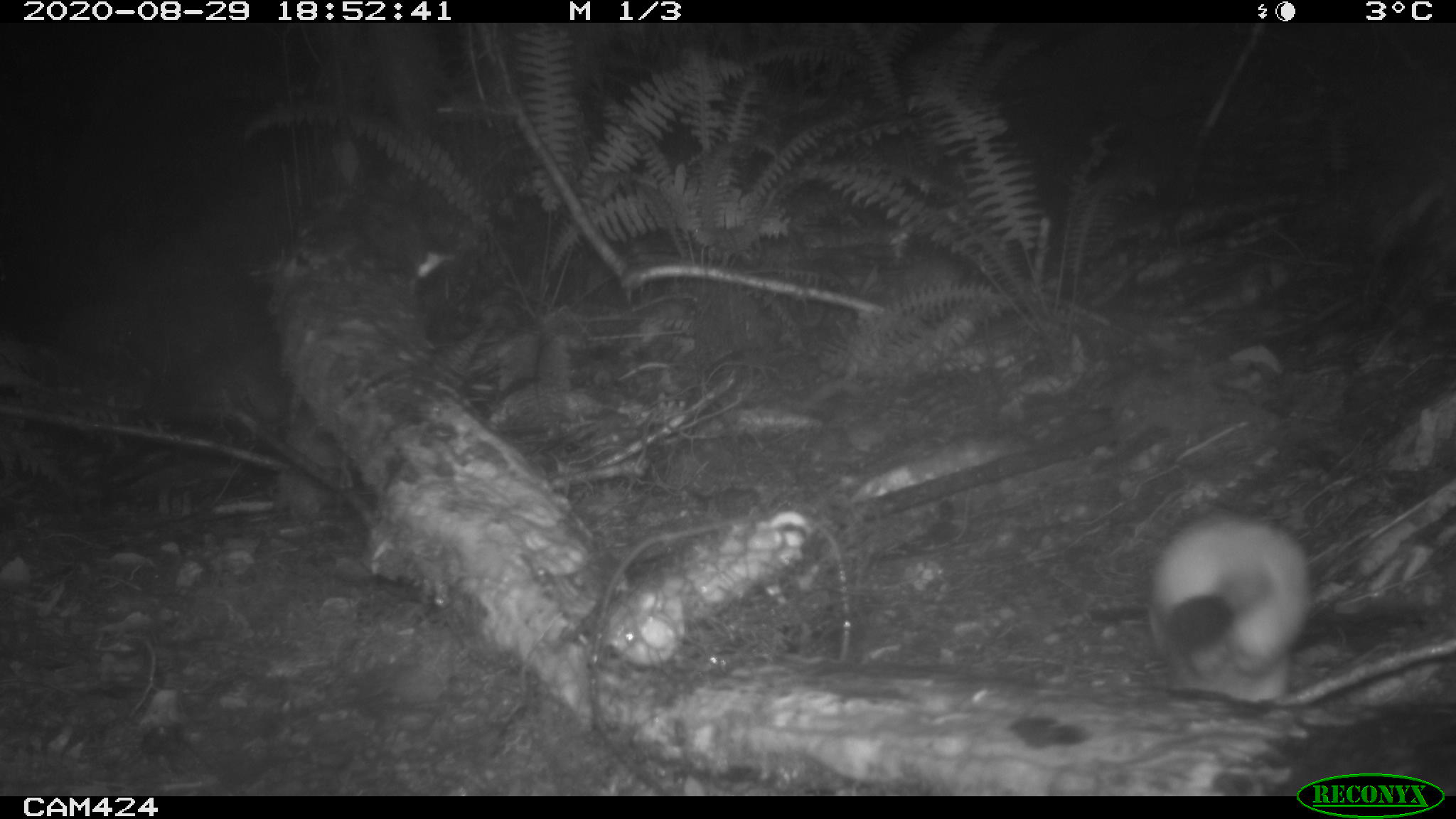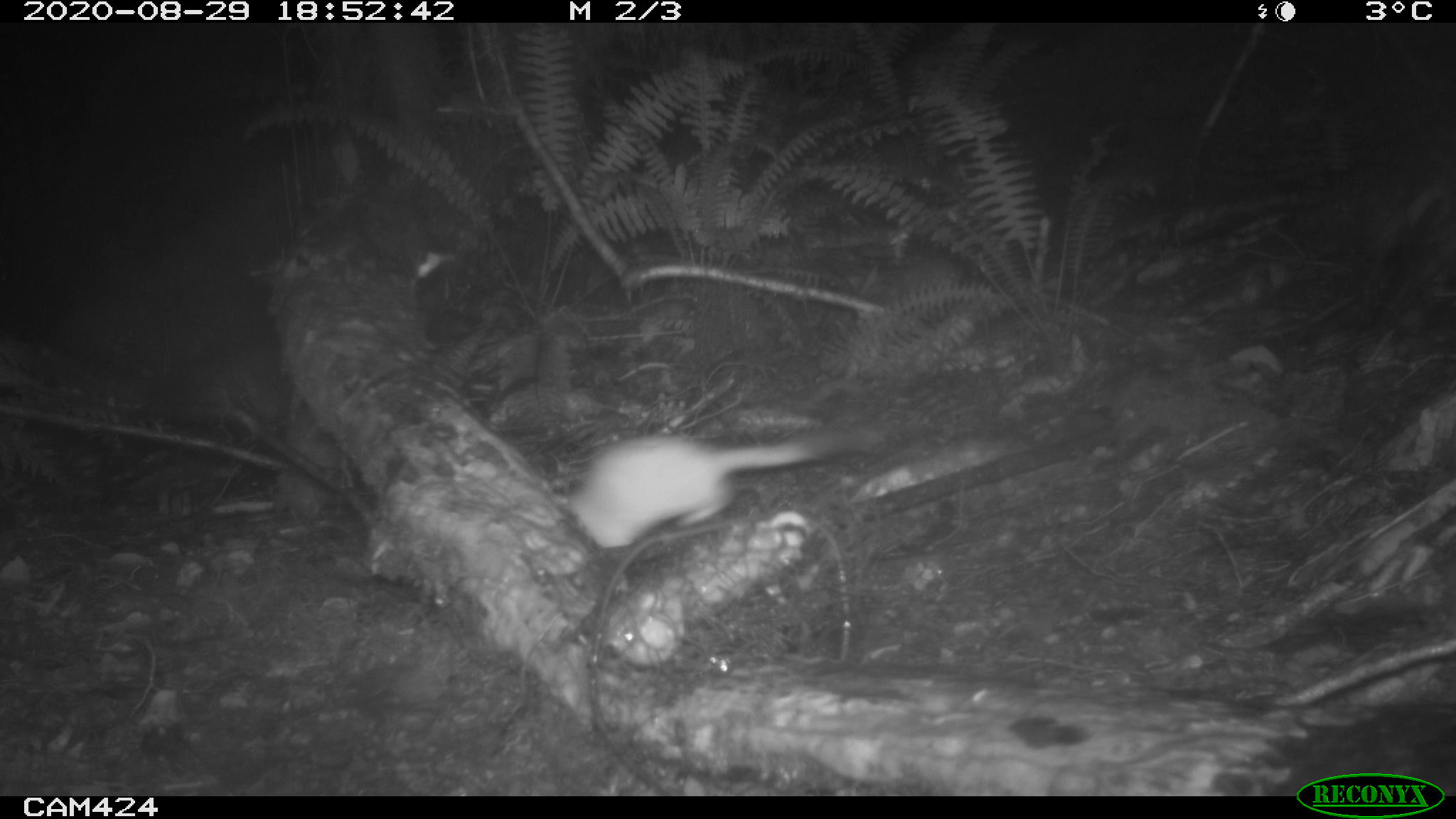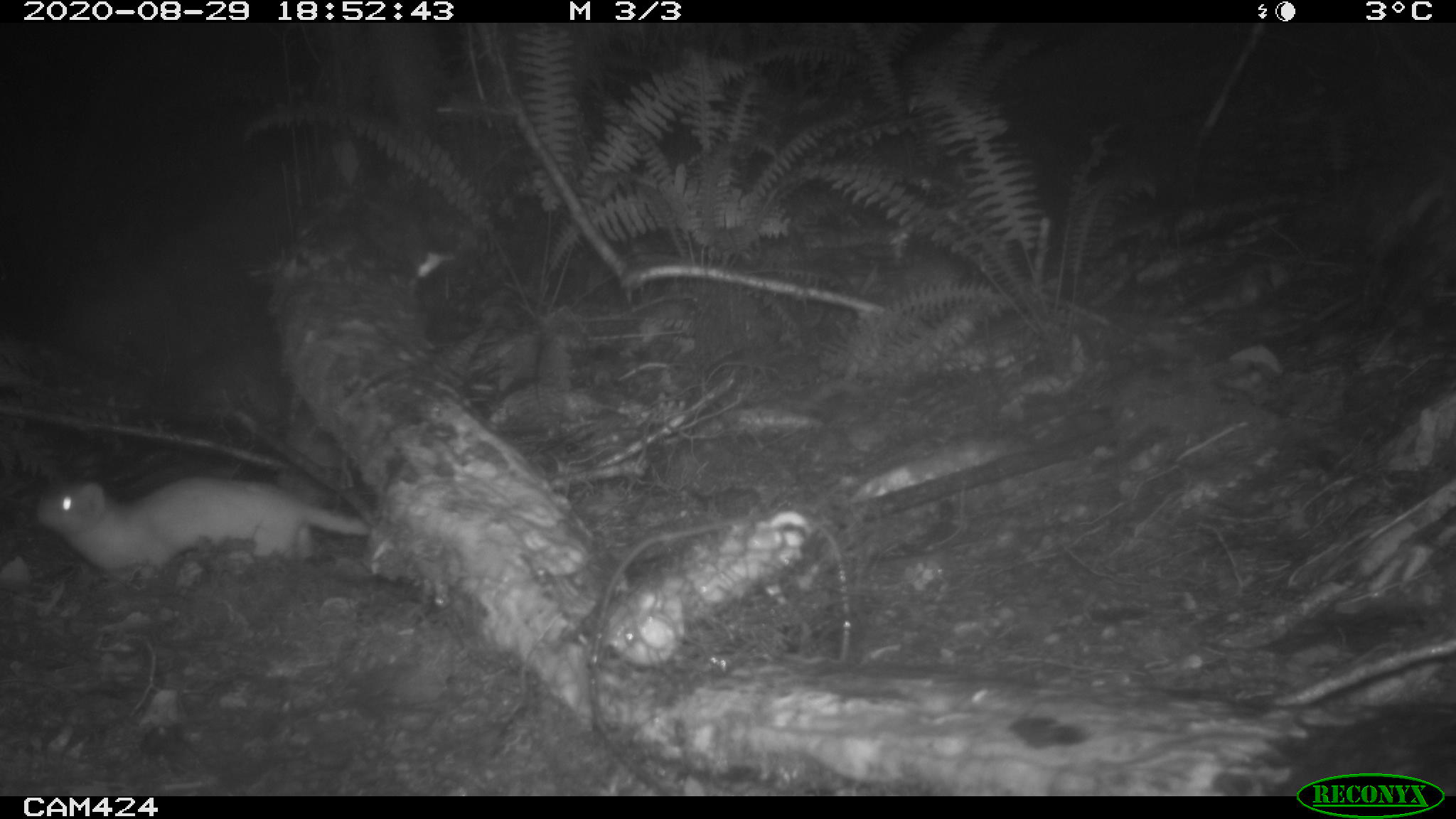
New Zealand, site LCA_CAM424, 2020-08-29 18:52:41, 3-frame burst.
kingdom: Animalia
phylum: Chordata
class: Mammalia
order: Carnivora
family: Mustelidae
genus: Mustela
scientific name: Mustela erminea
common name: stoat